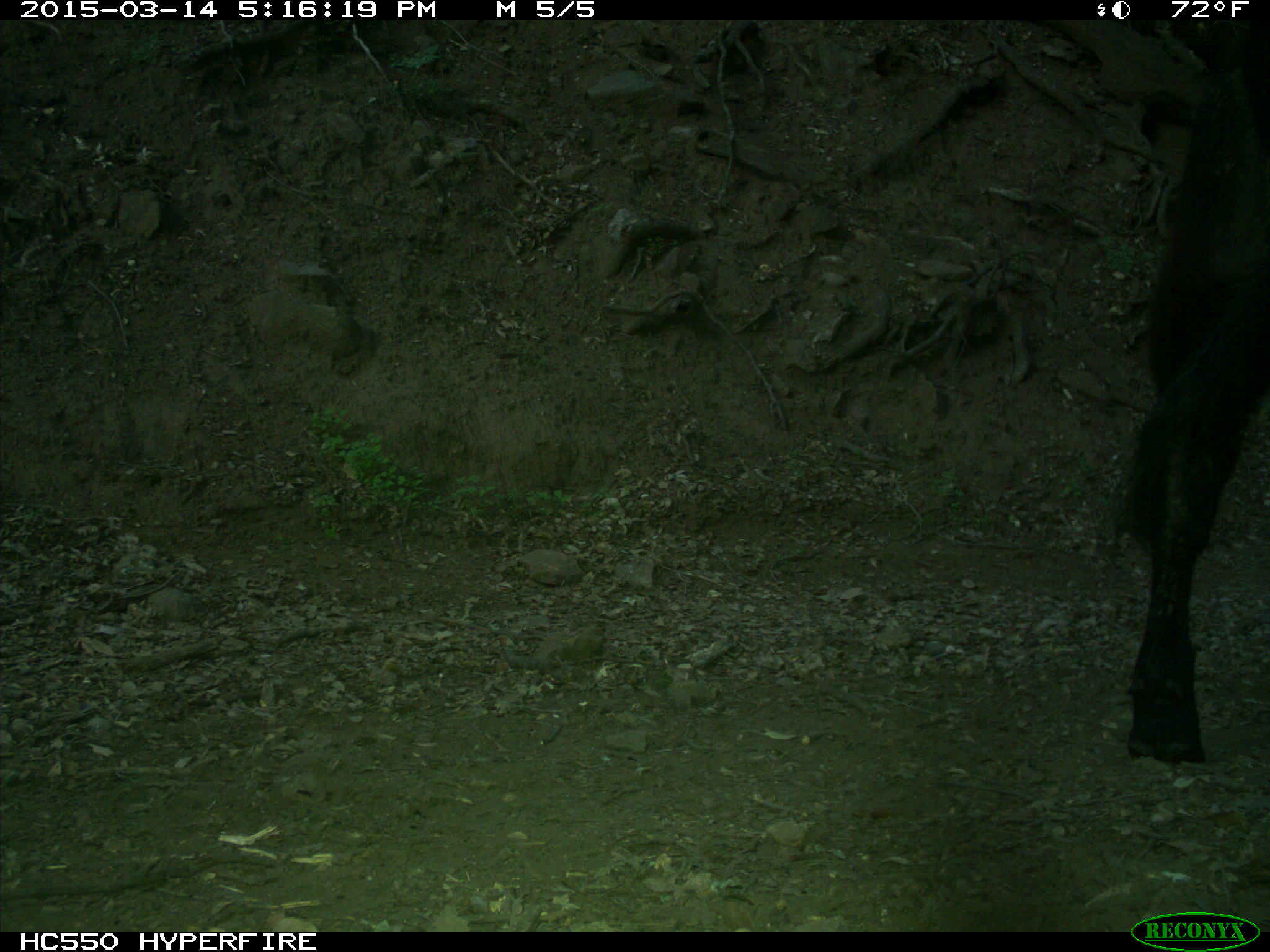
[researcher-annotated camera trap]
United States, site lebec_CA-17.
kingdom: Animalia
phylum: Chordata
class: Mammalia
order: Artiodactyla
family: Bovidae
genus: Bos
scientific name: Bos taurus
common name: domestic cow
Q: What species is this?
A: Bos taurus (domestic cow).